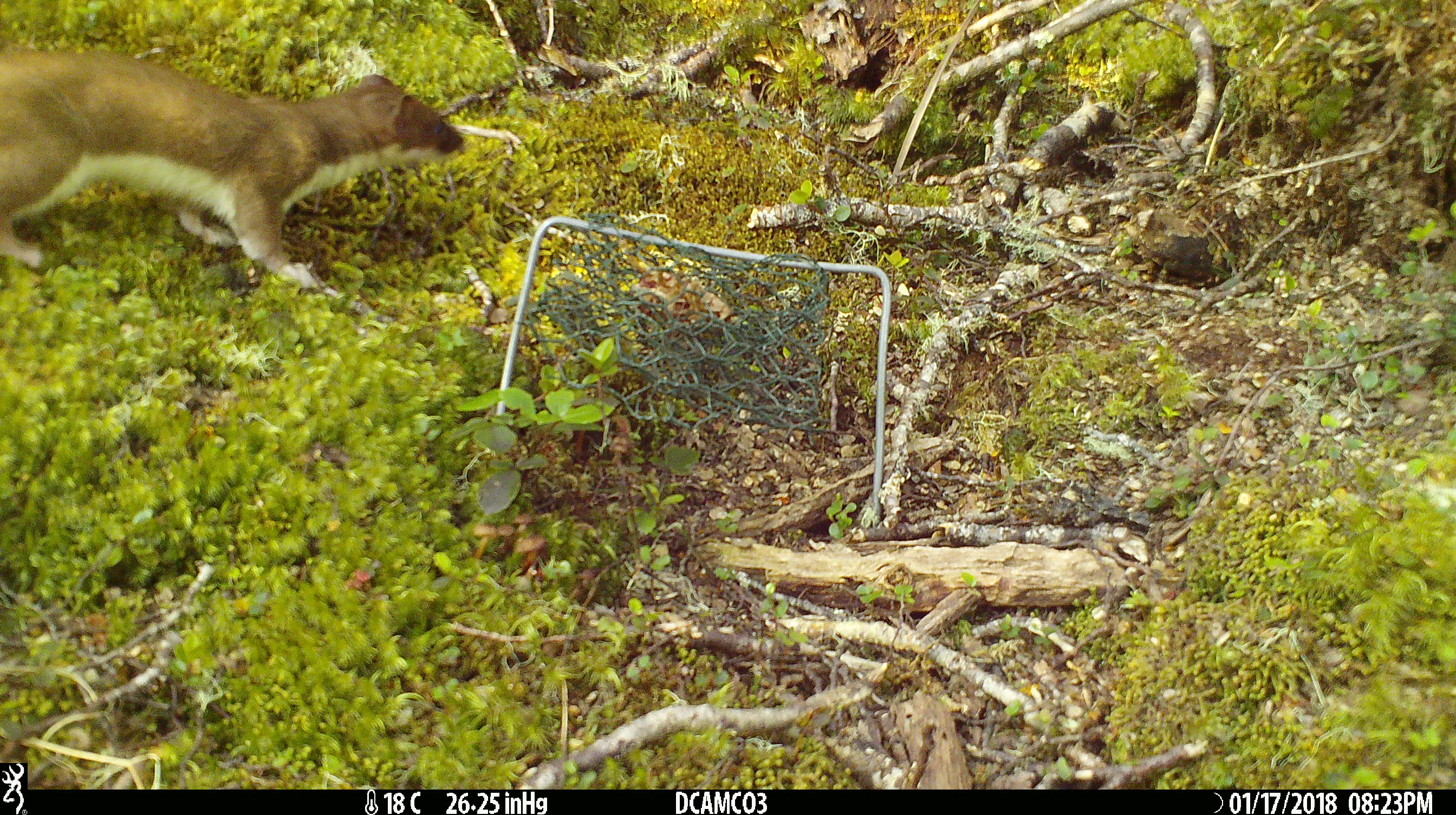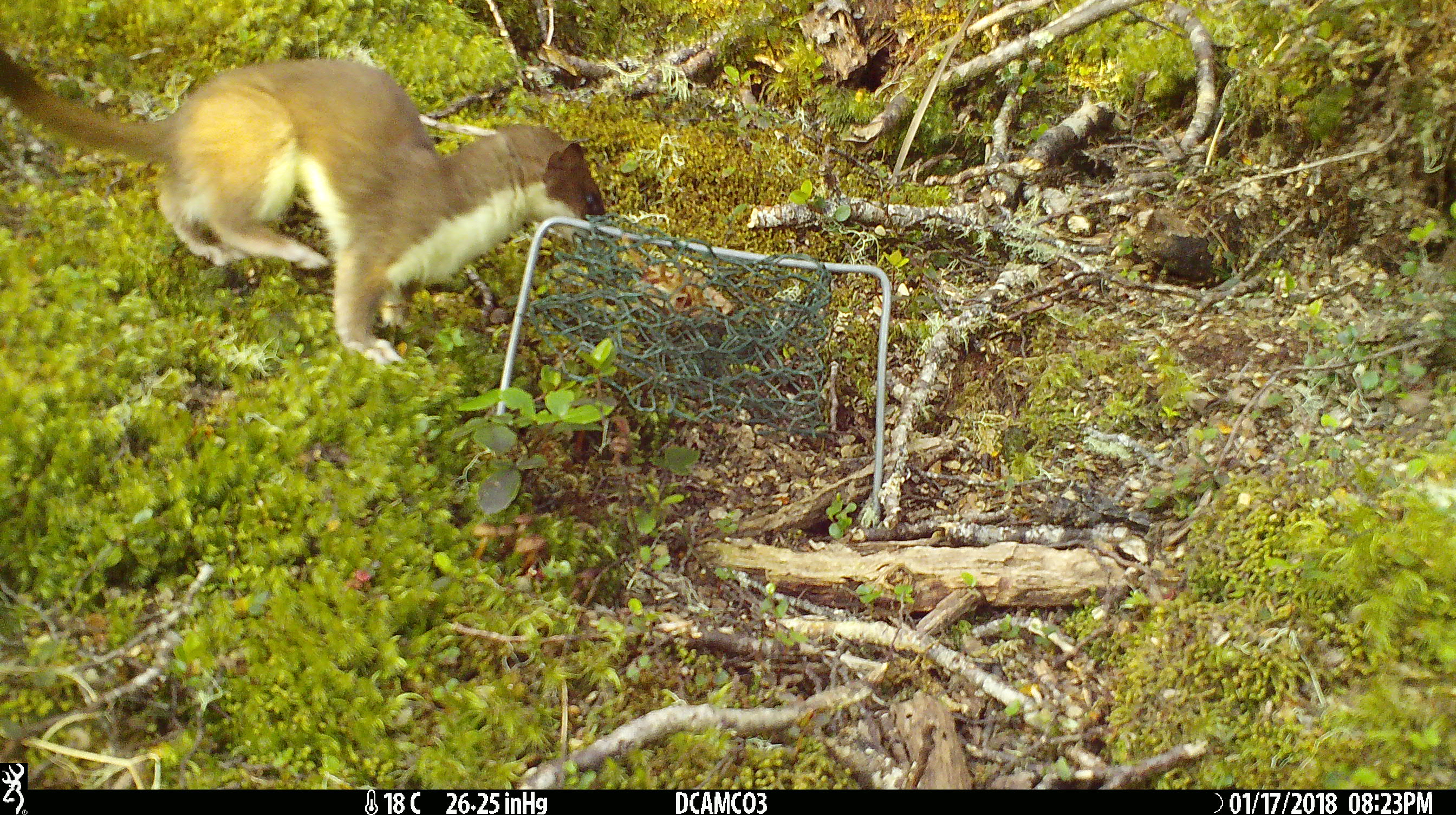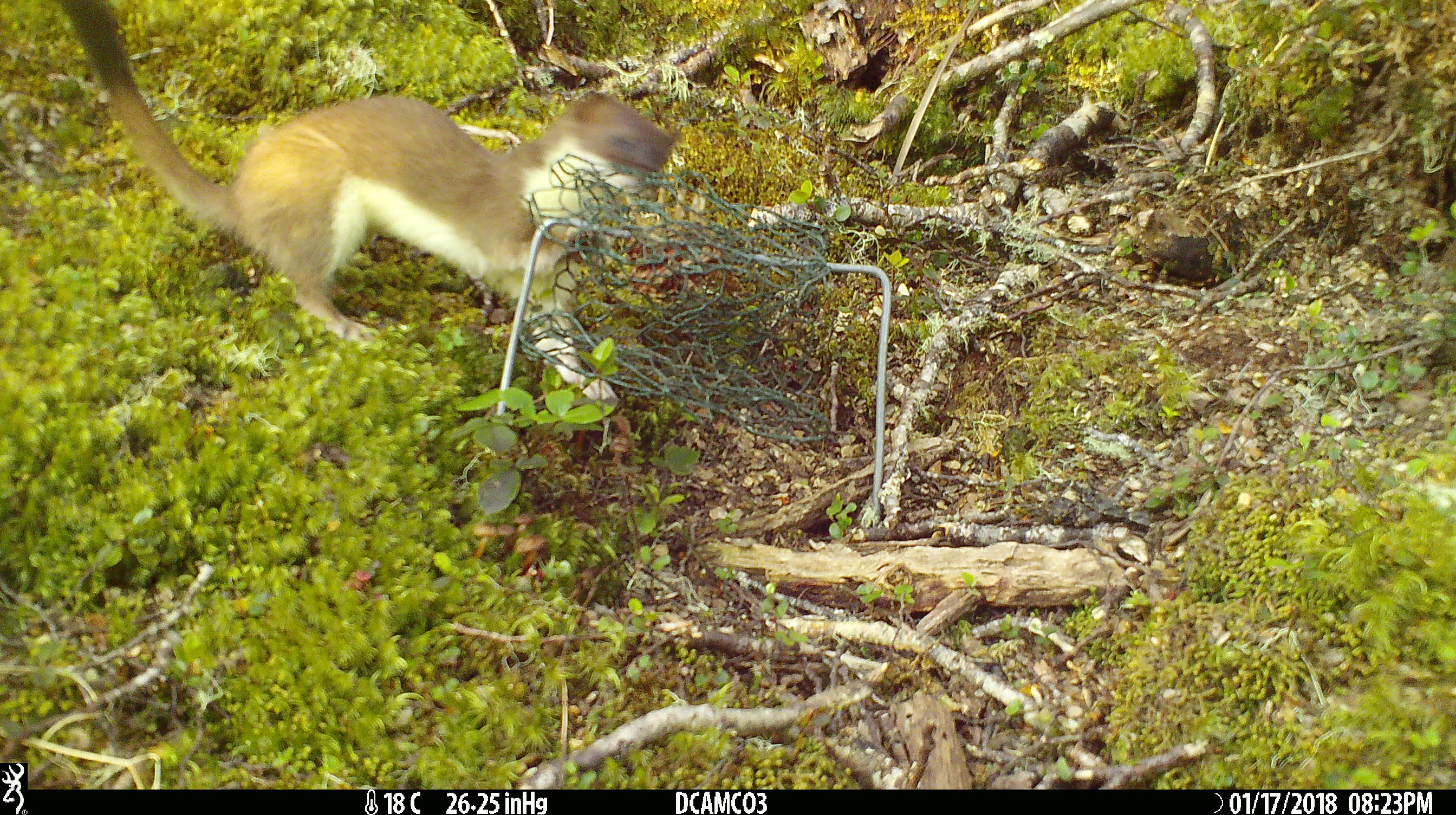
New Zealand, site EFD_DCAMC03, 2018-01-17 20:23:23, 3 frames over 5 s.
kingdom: Animalia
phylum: Chordata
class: Mammalia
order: Carnivora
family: Mustelidae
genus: Mustela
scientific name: Mustela erminea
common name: stoat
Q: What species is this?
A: Stoat (Mustela erminea).